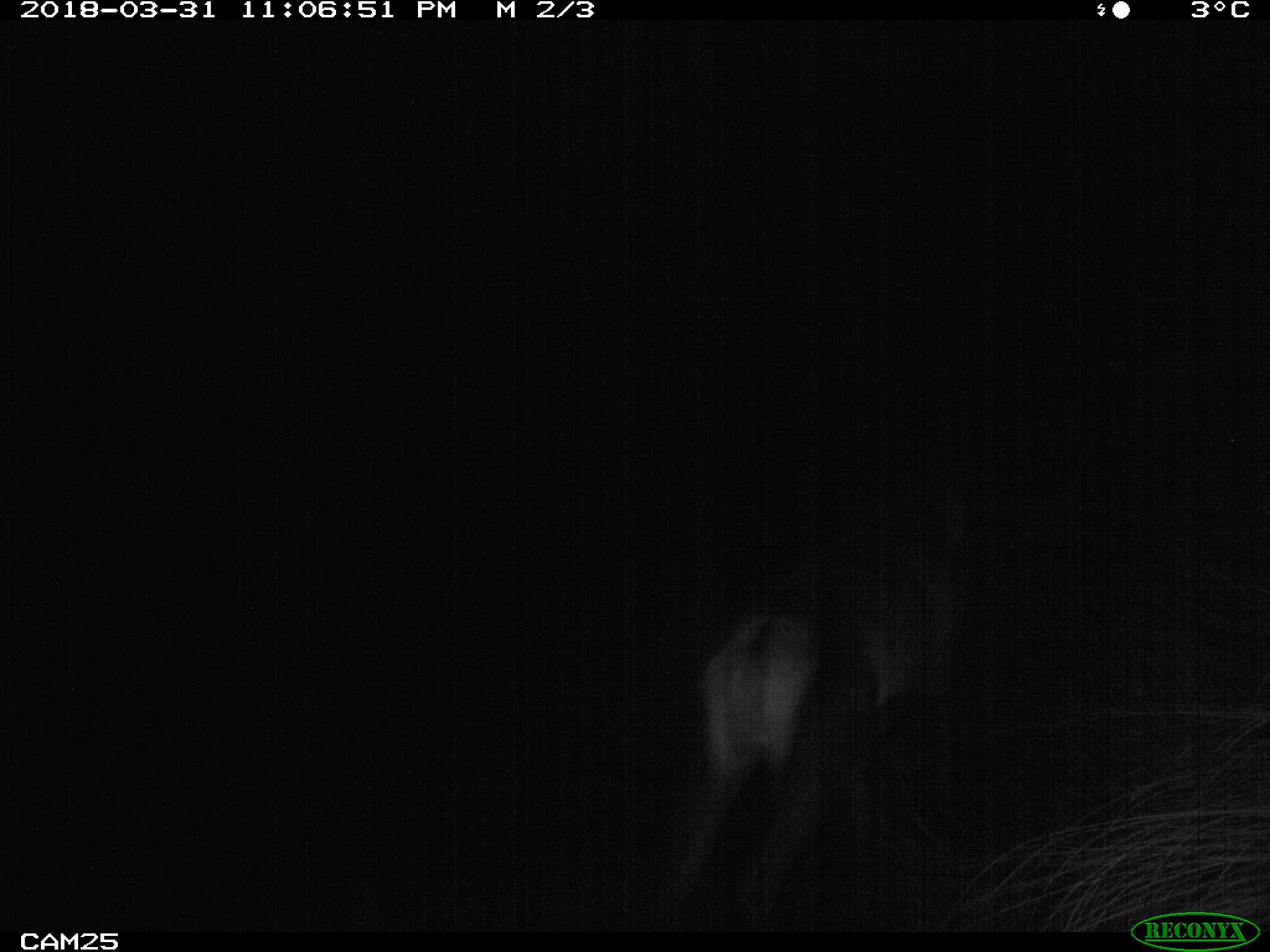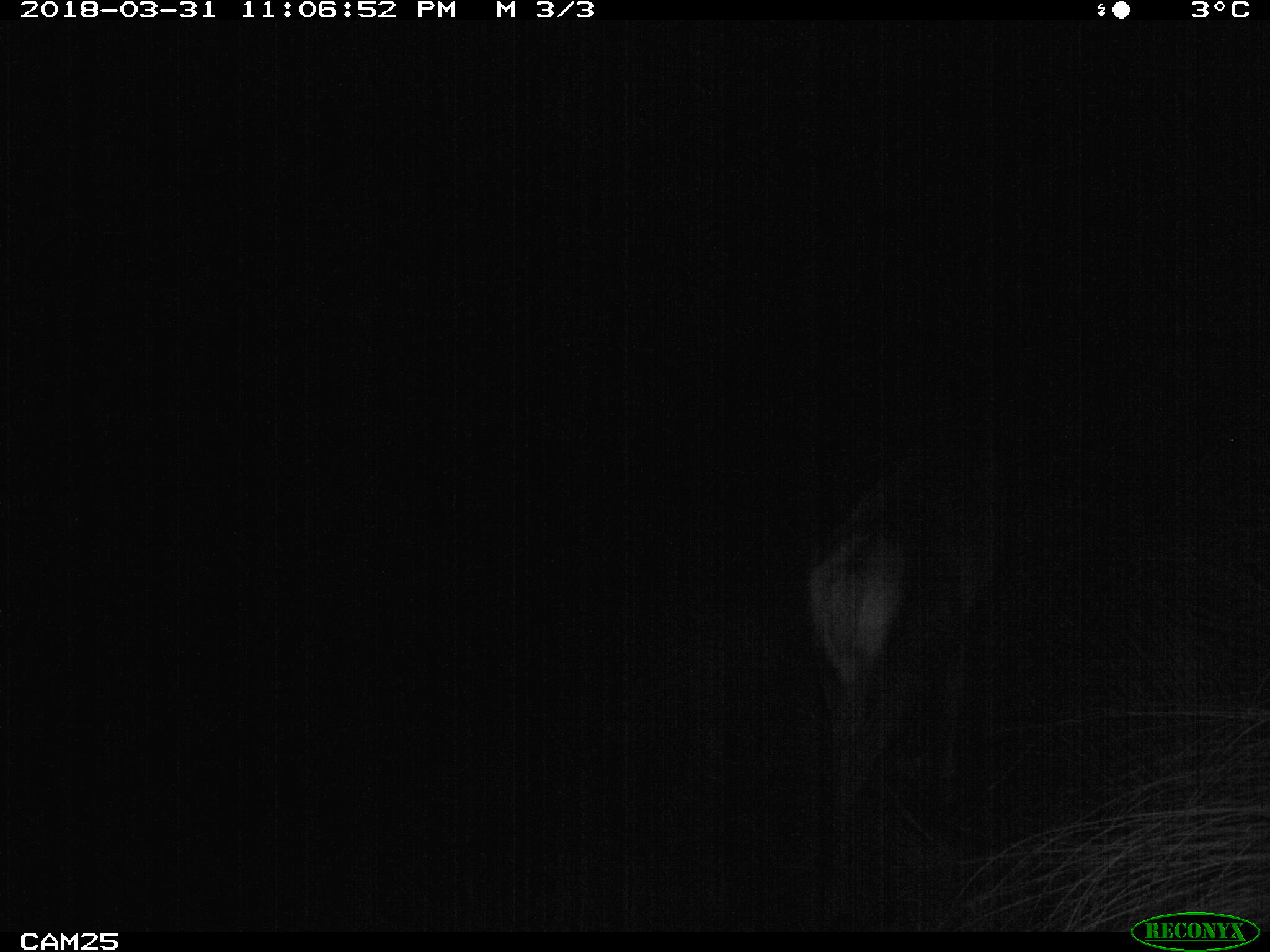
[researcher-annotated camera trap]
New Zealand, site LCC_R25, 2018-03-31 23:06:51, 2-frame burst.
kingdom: Animalia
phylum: Chordata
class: Mammalia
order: Artiodactyla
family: Cervidae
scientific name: Cervidae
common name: deer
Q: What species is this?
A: Deer (Cervidae).